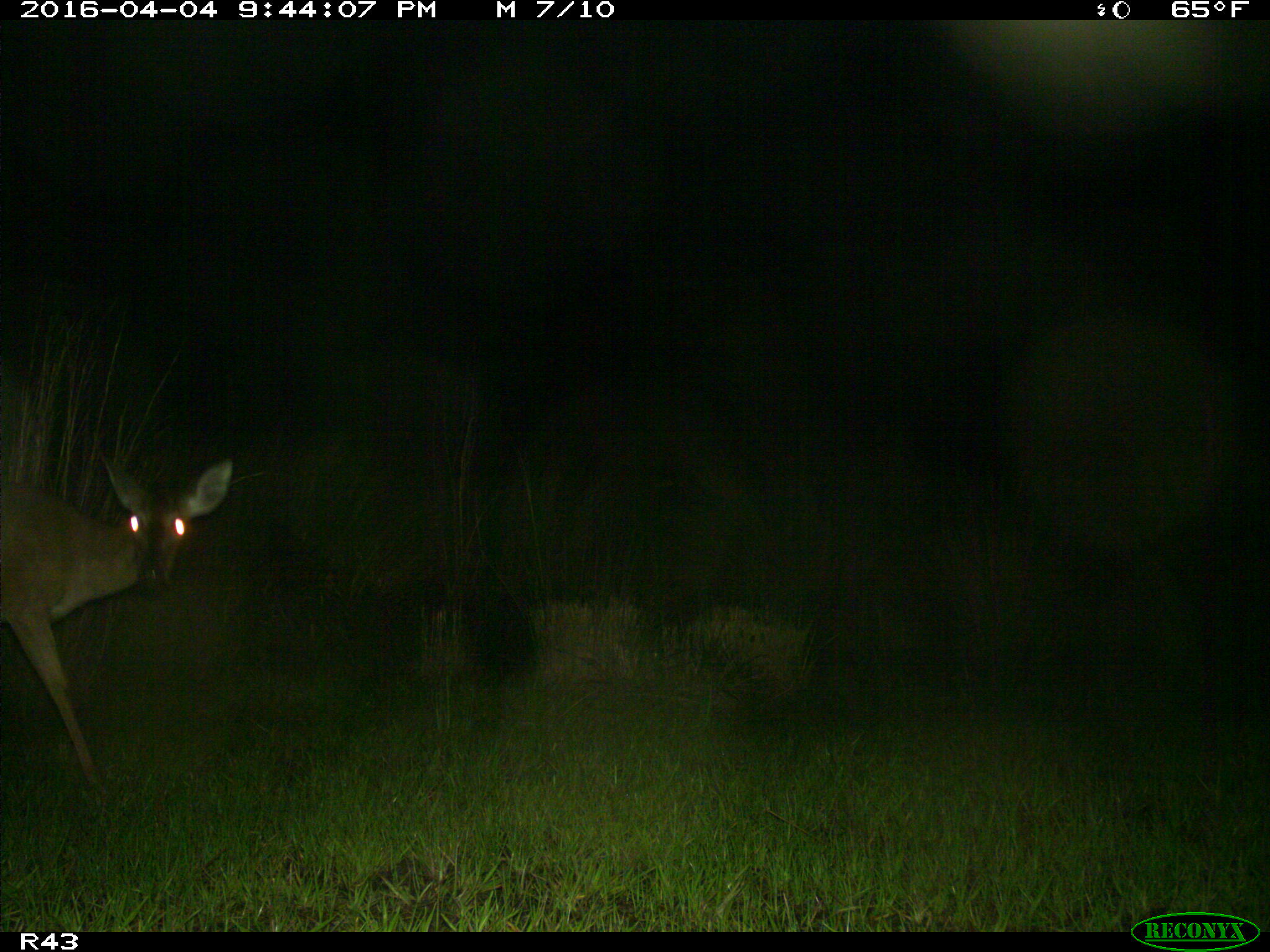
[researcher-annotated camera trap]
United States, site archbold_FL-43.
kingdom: Animalia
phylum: Chordata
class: Mammalia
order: Artiodactyla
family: Cervidae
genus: Odocoileus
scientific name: Odocoileus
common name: deer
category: unidentified deer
Unidentified deer (deer) (Odocoileus).